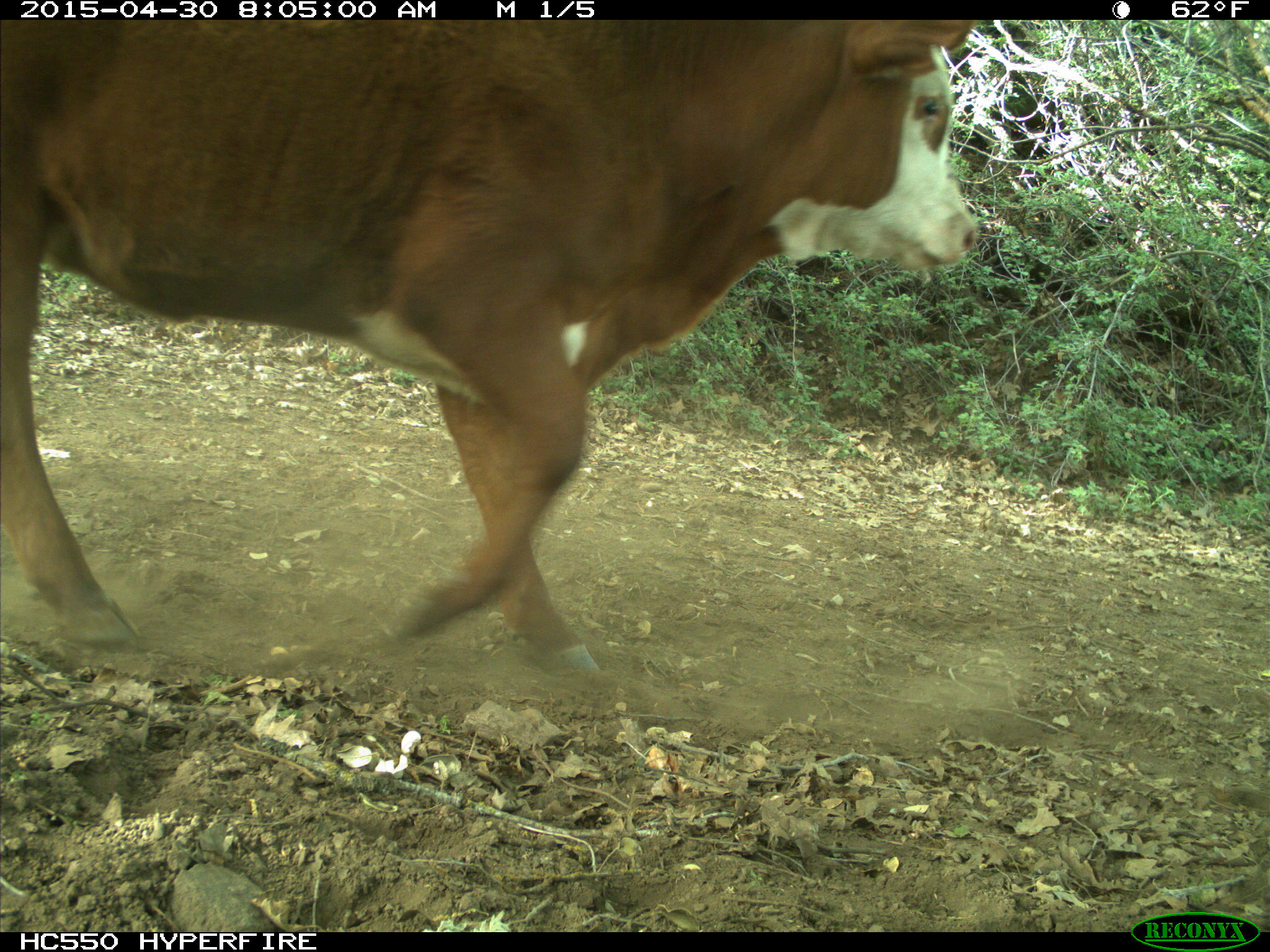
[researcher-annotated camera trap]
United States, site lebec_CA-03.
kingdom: Animalia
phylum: Chordata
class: Mammalia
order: Artiodactyla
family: Bovidae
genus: Bos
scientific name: Bos taurus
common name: domestic cow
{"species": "Bos taurus (domestic cow)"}